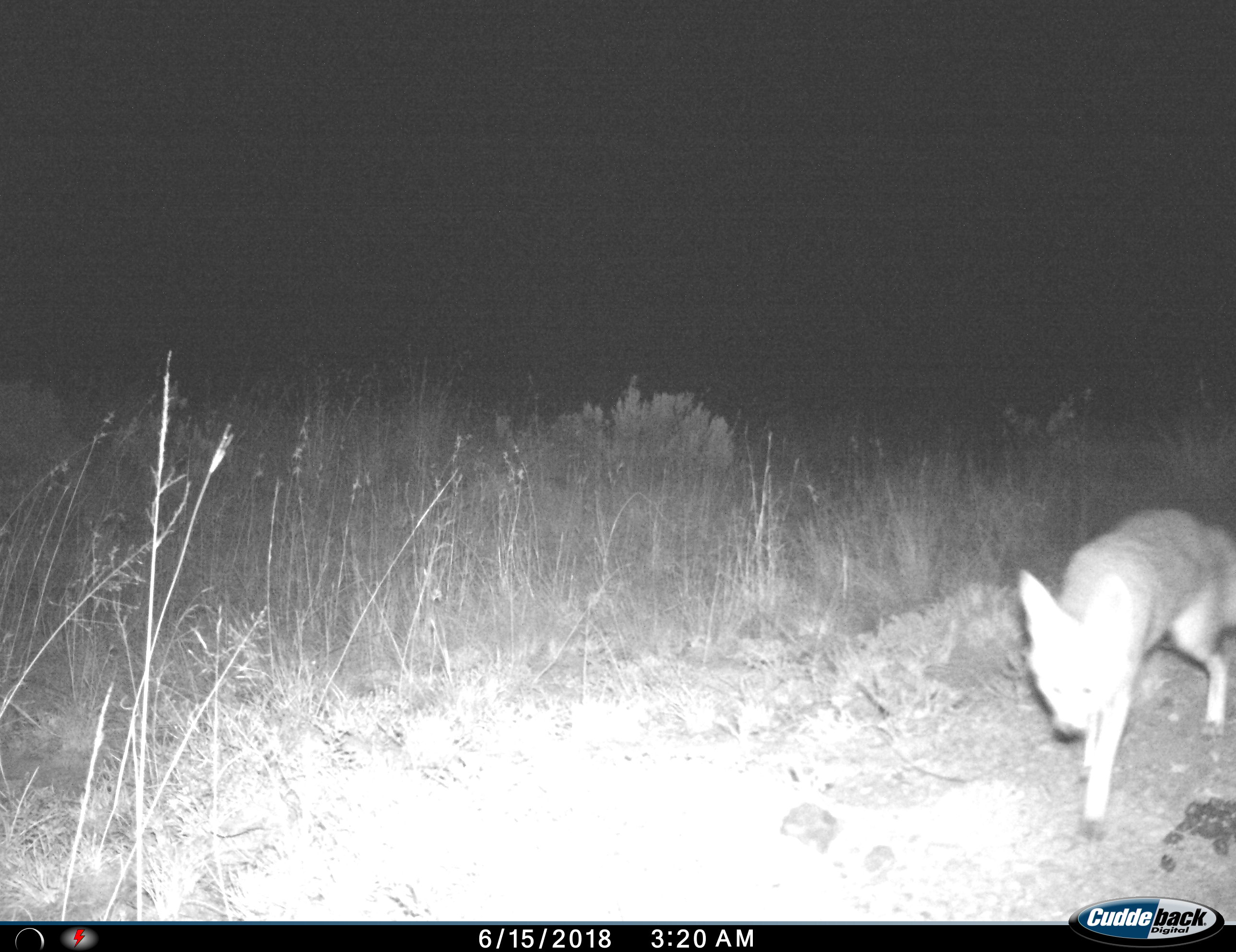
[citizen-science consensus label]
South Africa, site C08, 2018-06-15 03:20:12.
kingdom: Animalia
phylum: Chordata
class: Mammalia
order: Carnivora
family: Canidae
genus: Vulpes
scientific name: Vulpes chama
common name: cape fox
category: foxcape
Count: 1.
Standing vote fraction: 0%.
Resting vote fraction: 0%.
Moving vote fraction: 100%.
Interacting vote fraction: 0%.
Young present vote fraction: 0%.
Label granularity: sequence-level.